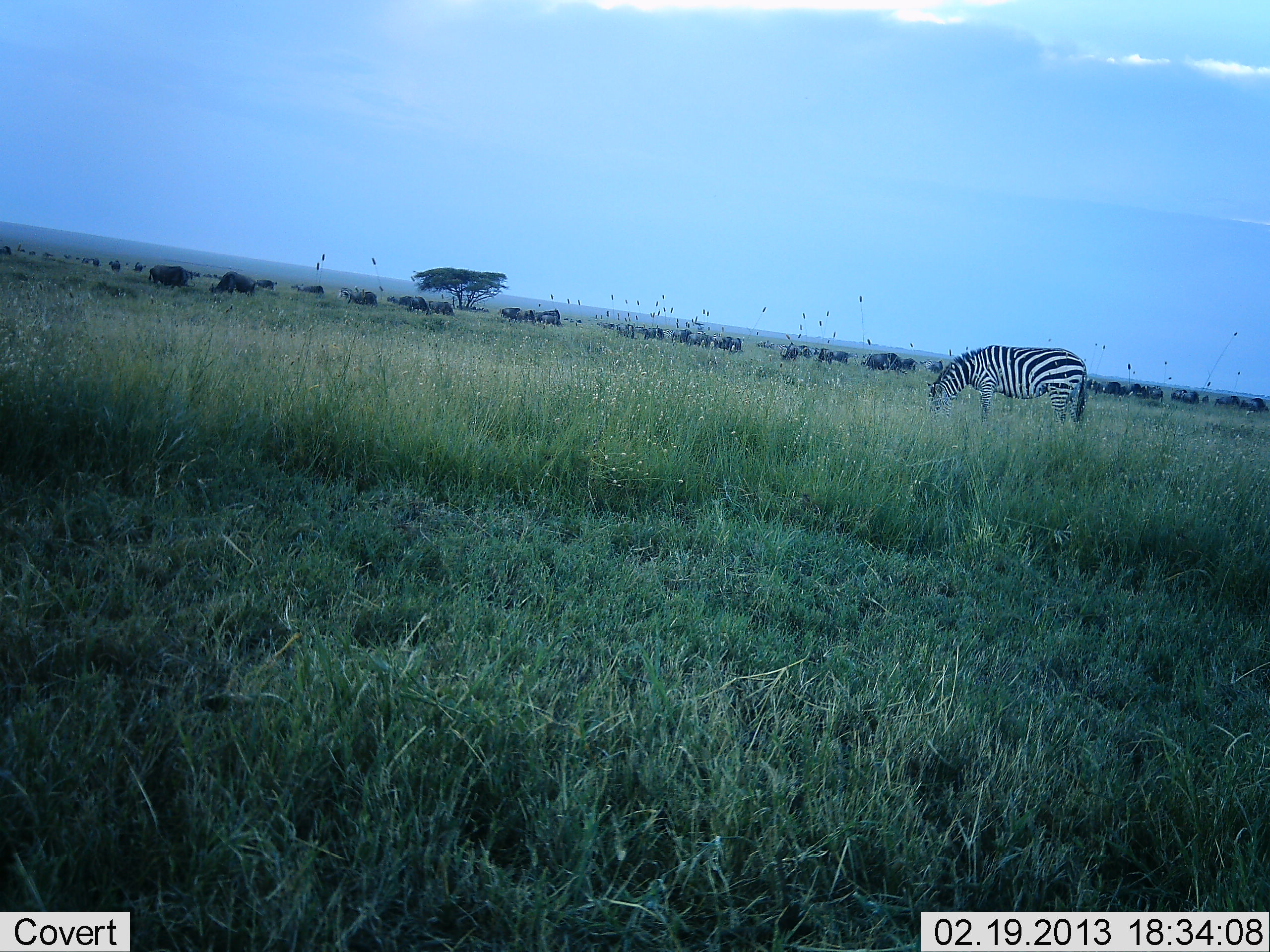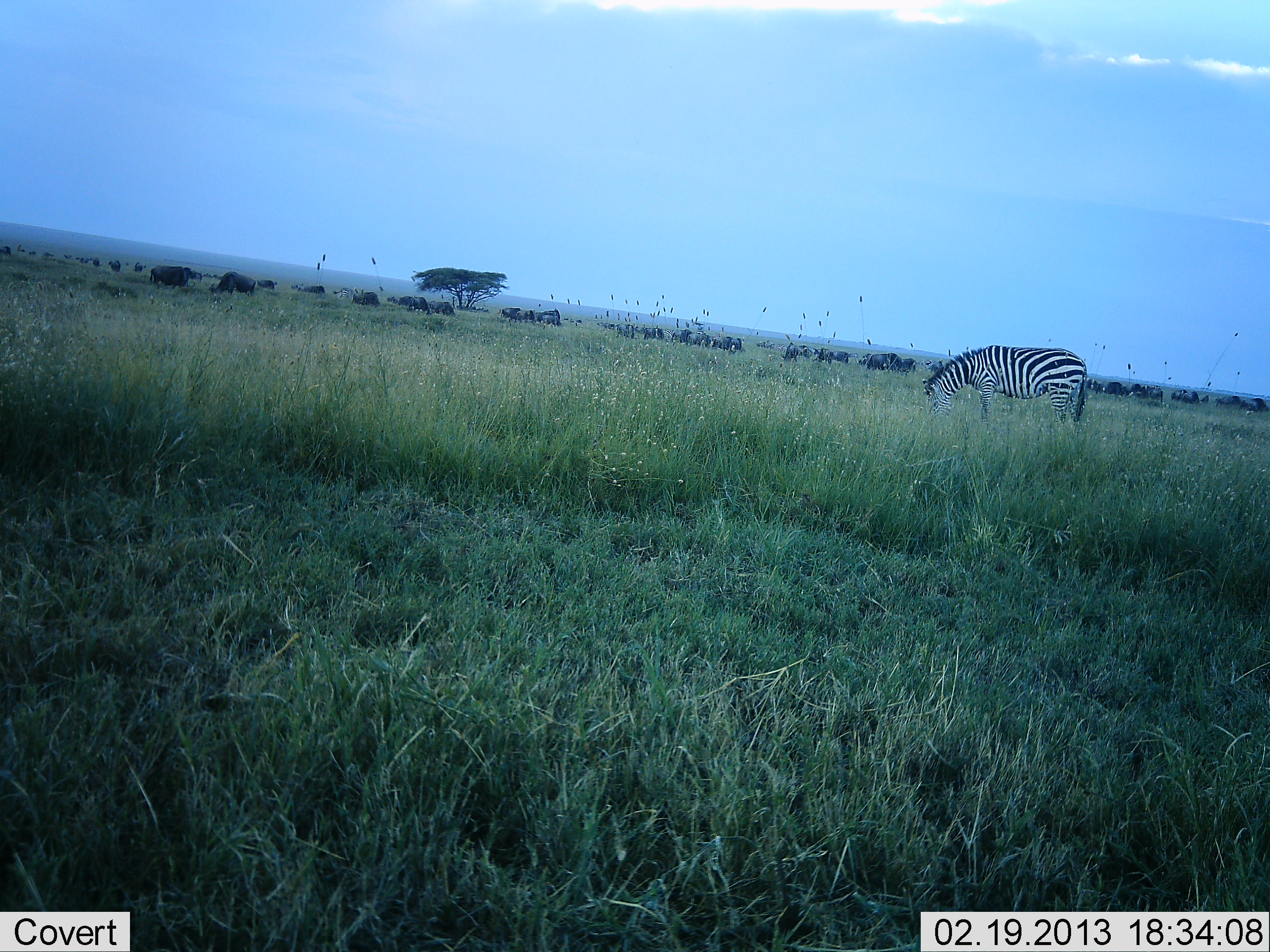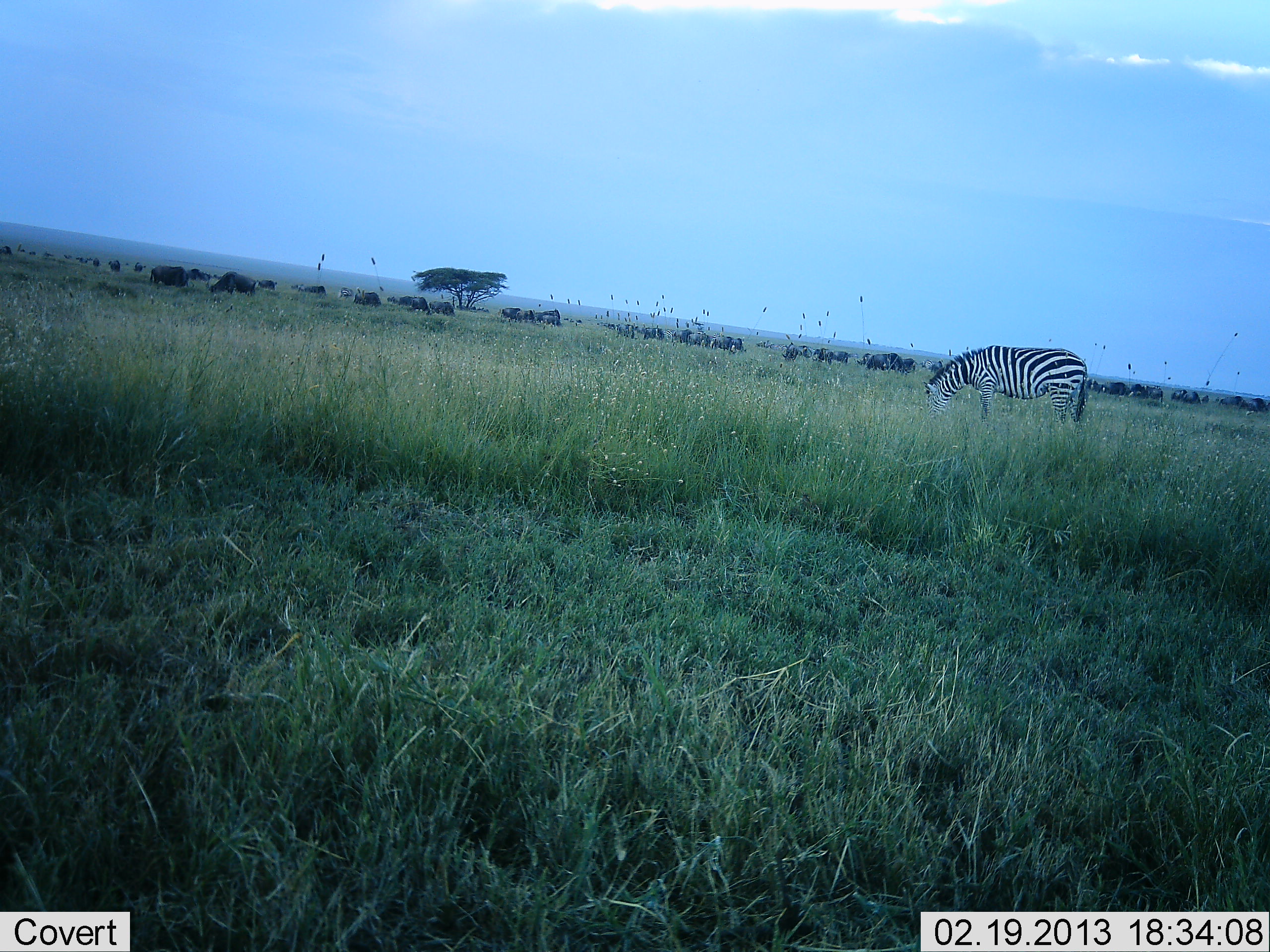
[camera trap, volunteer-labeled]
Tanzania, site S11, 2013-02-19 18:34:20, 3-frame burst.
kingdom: Animalia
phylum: Chordata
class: Mammalia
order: Perissodactyla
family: Equidae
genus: Equus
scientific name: Equus quagga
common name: plains zebra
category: zebra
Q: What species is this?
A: Zebra (plains zebra) (Equus quagga).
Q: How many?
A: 1.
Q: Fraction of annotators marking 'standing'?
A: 19%.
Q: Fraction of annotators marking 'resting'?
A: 0%.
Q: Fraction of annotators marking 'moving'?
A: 0%.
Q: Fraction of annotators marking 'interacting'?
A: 0%.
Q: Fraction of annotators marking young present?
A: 0%.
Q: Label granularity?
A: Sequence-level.